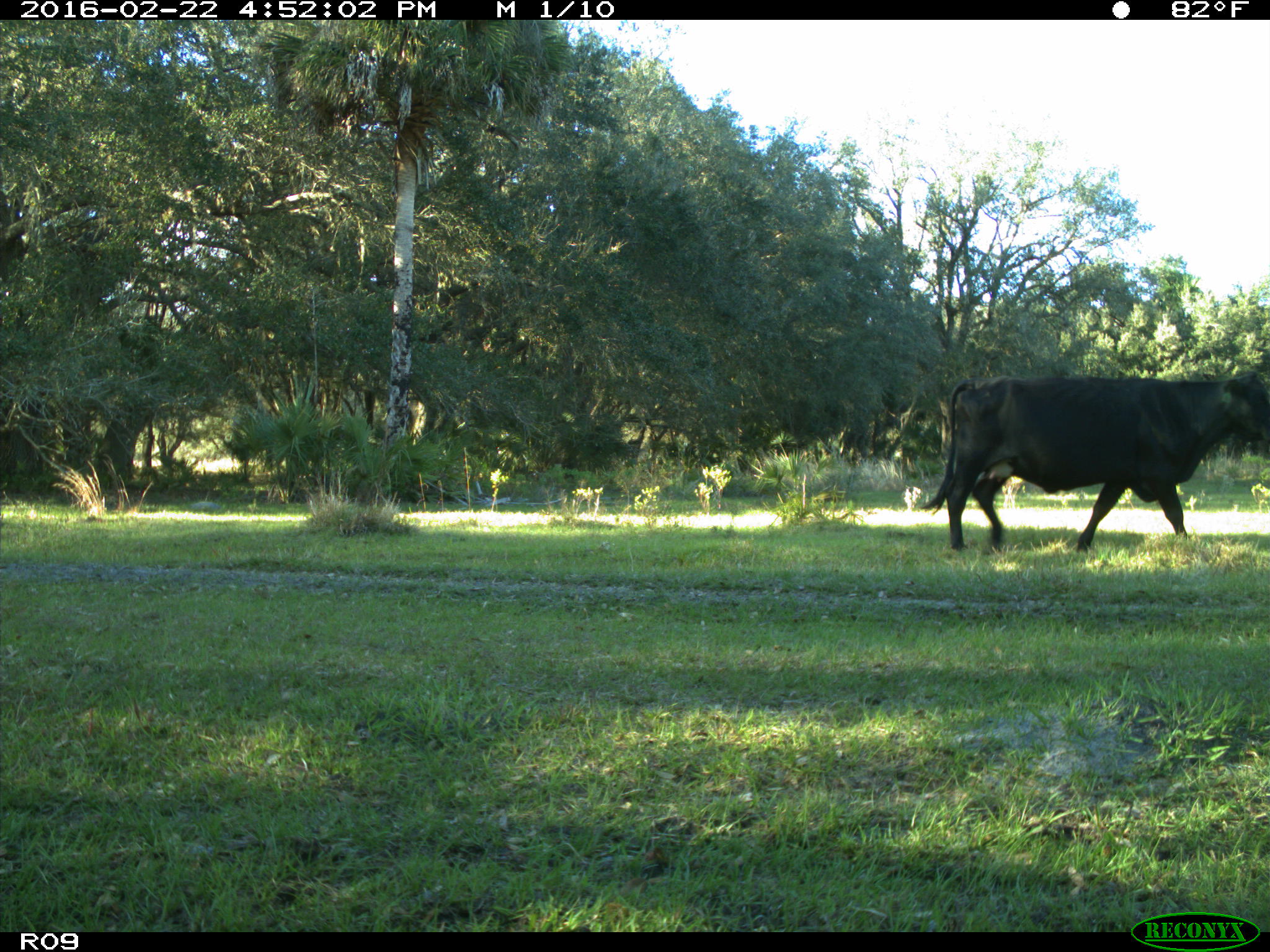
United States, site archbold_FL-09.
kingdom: Animalia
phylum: Chordata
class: Mammalia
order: Artiodactyla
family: Bovidae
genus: Bos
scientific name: Bos taurus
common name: domestic cow